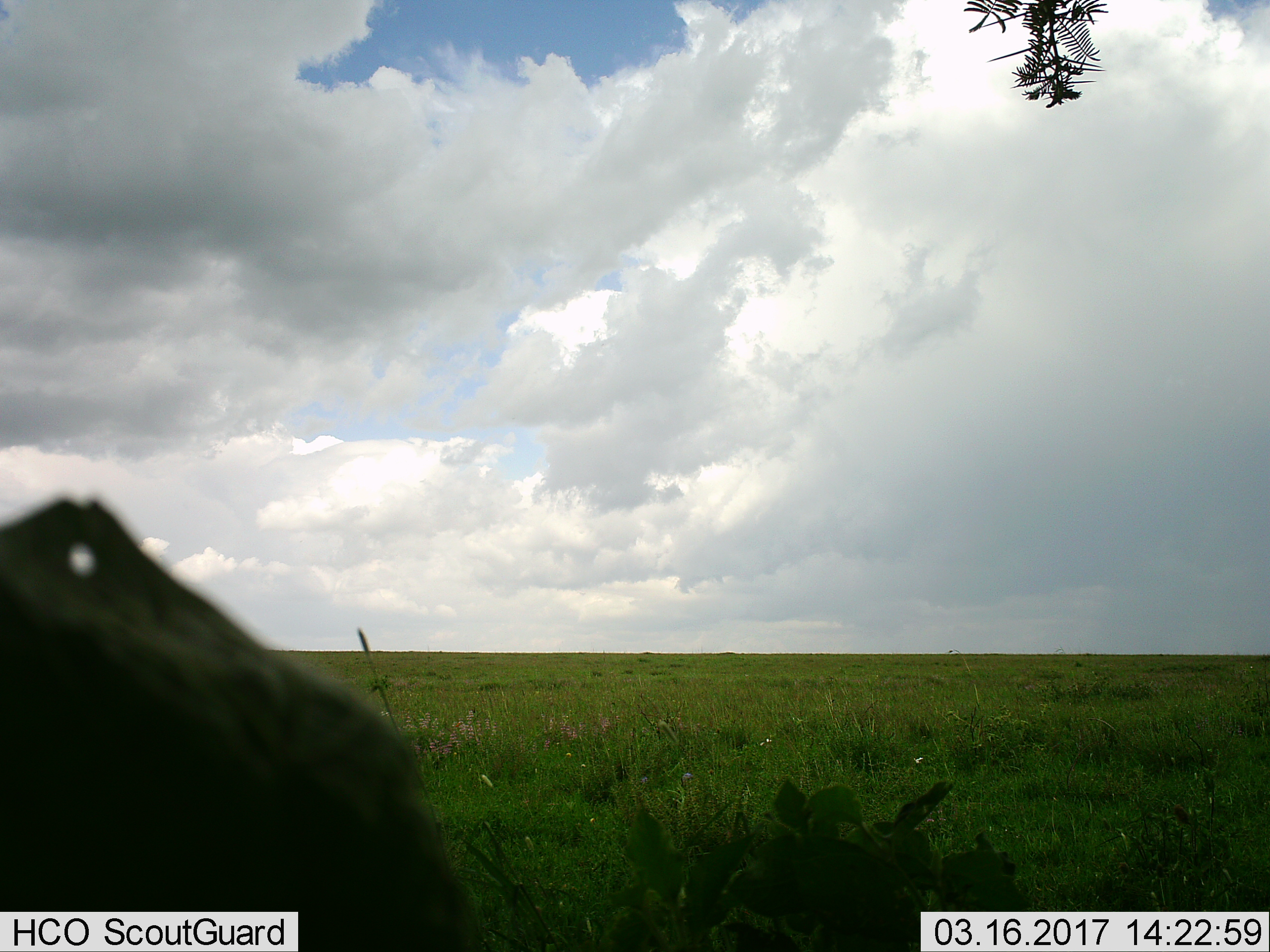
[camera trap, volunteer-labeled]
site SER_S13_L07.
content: unidentified animal